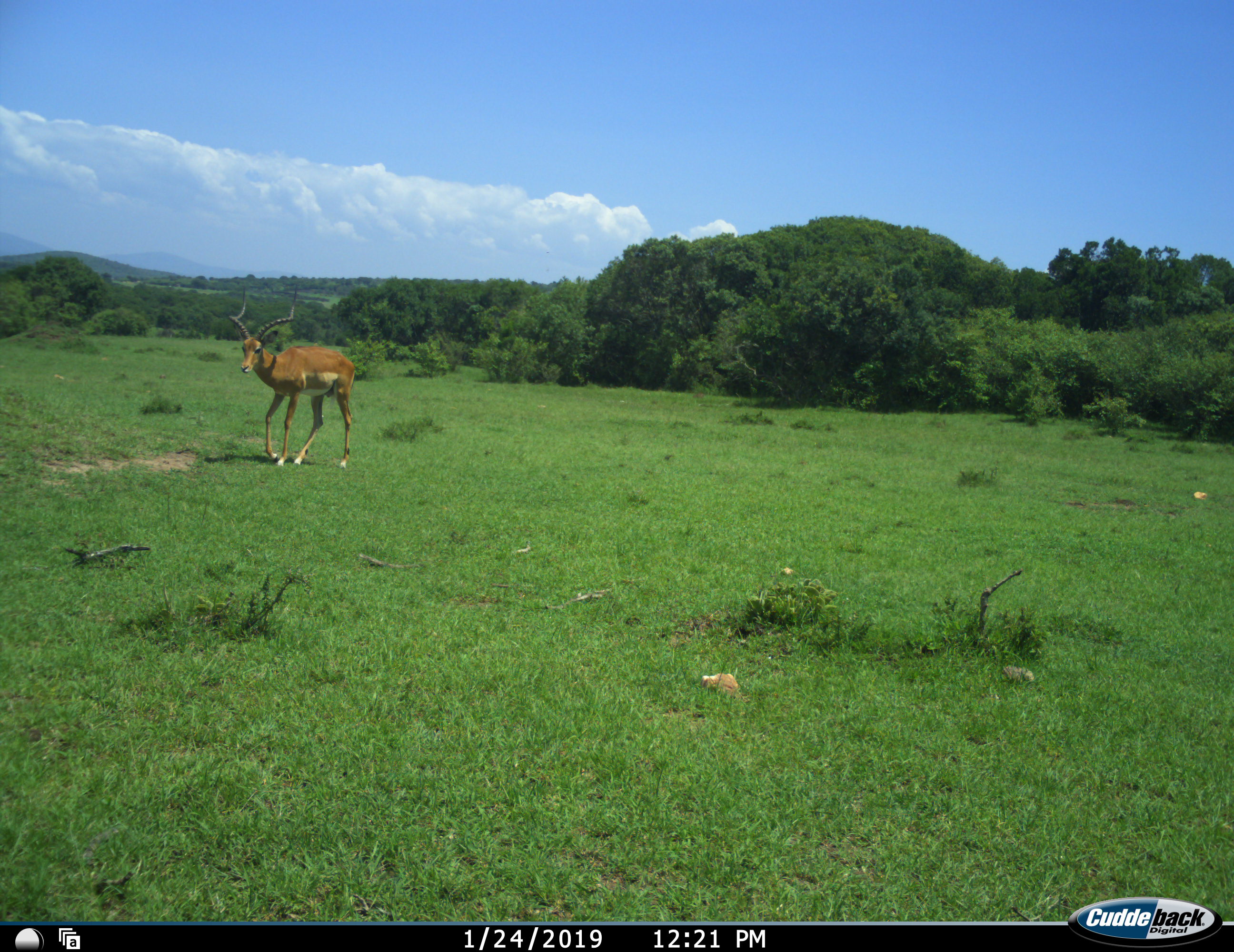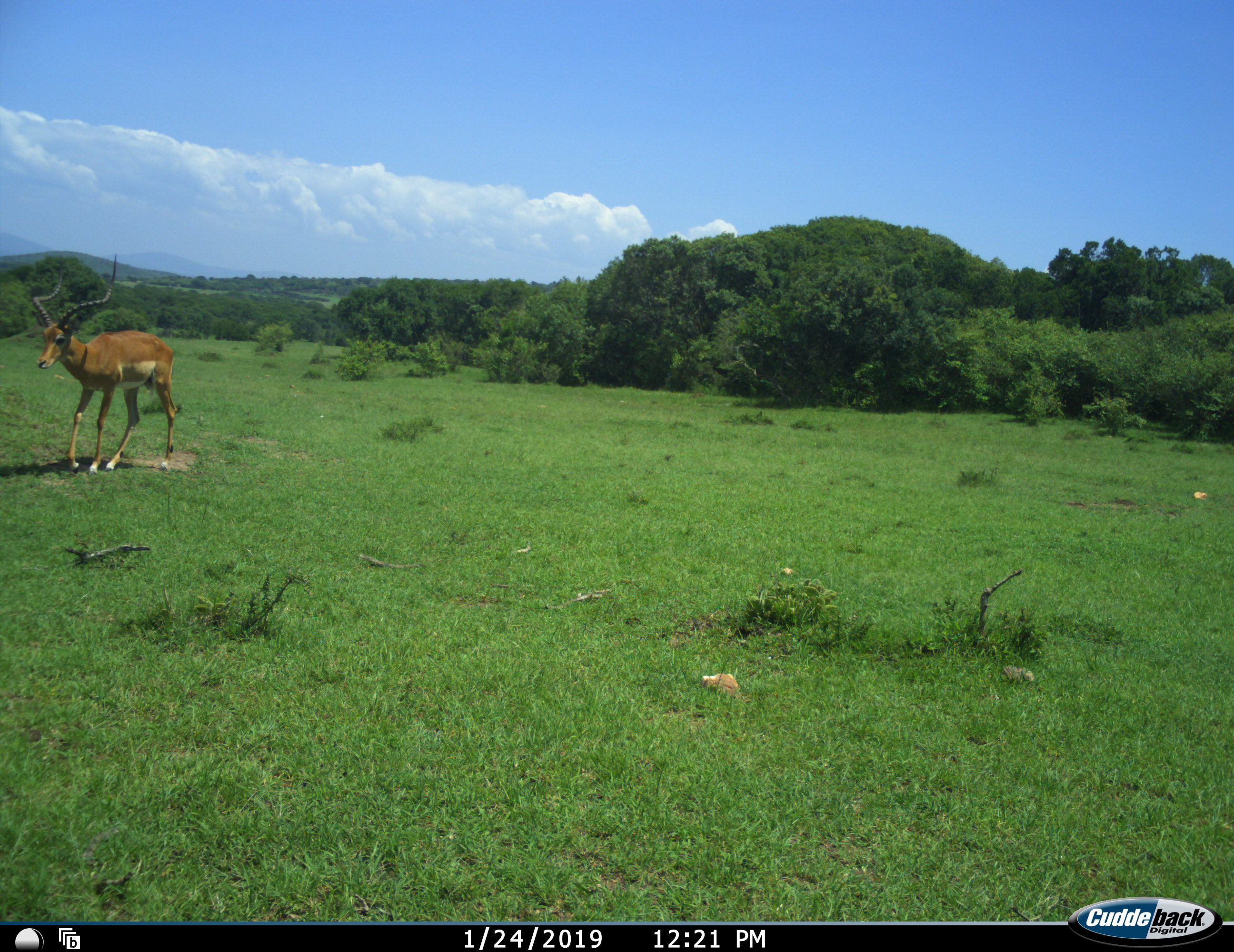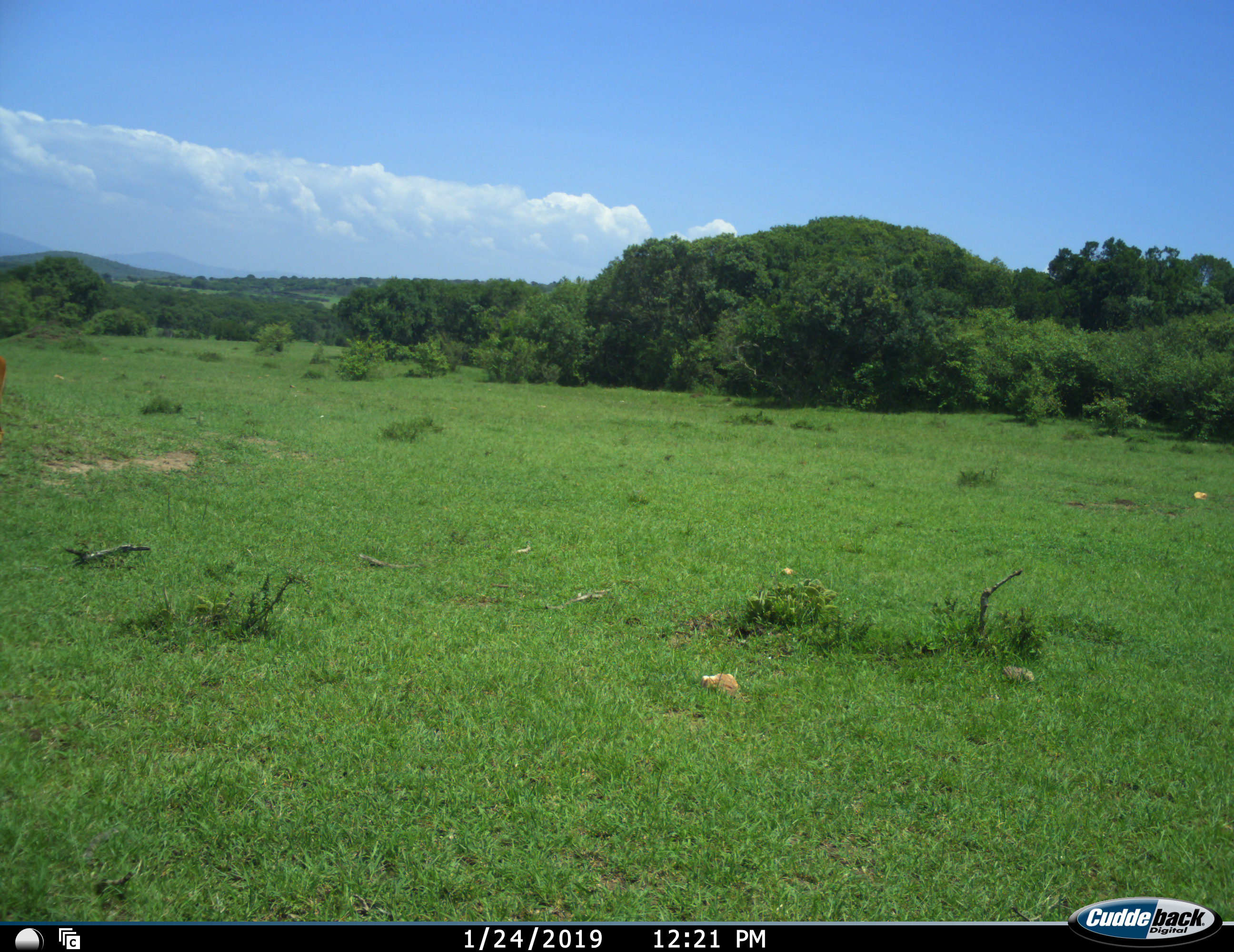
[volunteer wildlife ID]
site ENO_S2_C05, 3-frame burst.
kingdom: Animalia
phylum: Chordata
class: Mammalia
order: Artiodactyla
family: Bovidae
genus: Aepyceros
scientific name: Aepyceros melampus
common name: impala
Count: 1.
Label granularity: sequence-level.